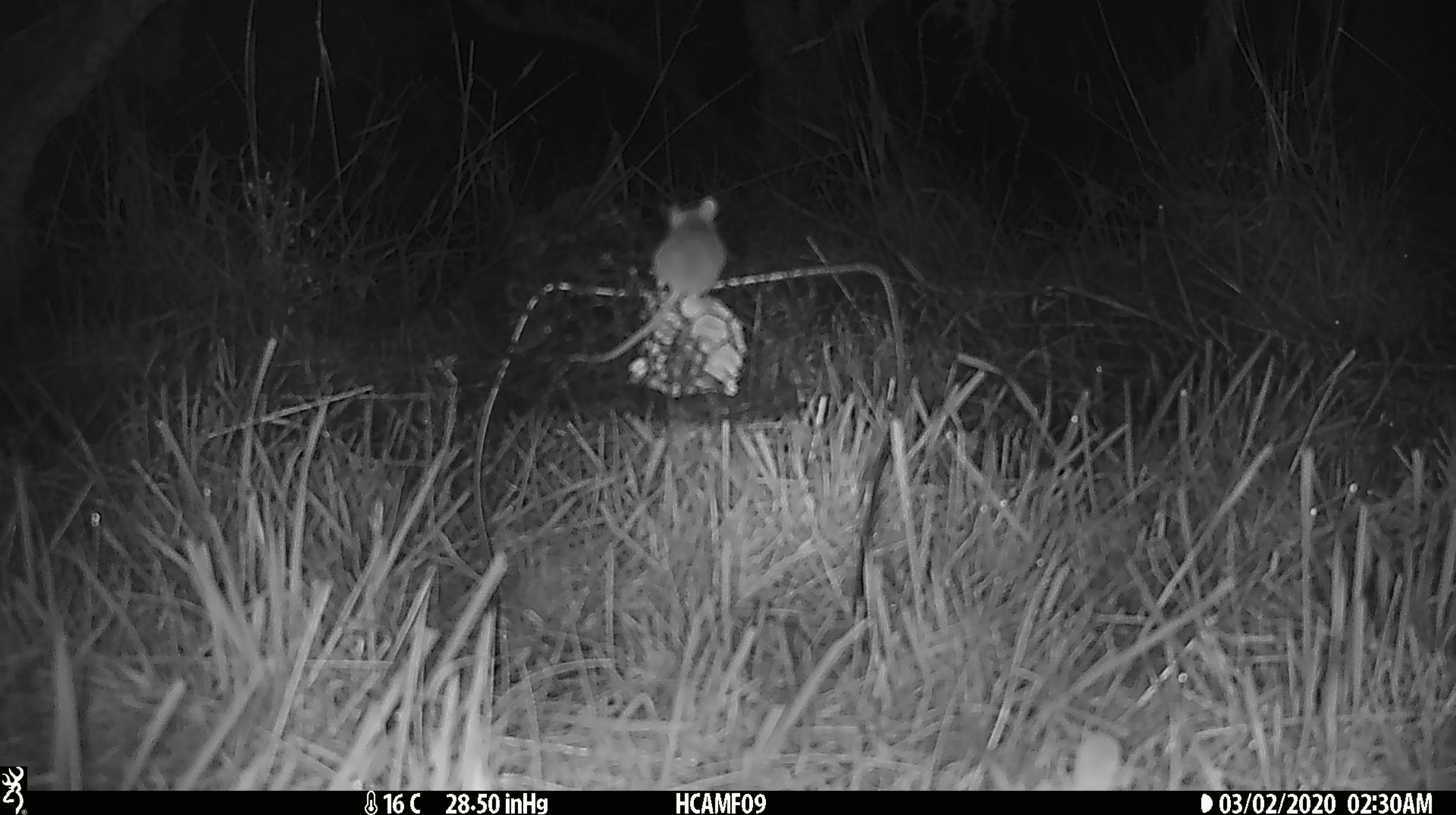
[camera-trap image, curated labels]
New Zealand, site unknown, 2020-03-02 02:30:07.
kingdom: Animalia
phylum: Chordata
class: Mammalia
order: Rodentia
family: Muridae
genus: Mus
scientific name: Mus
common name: mouse